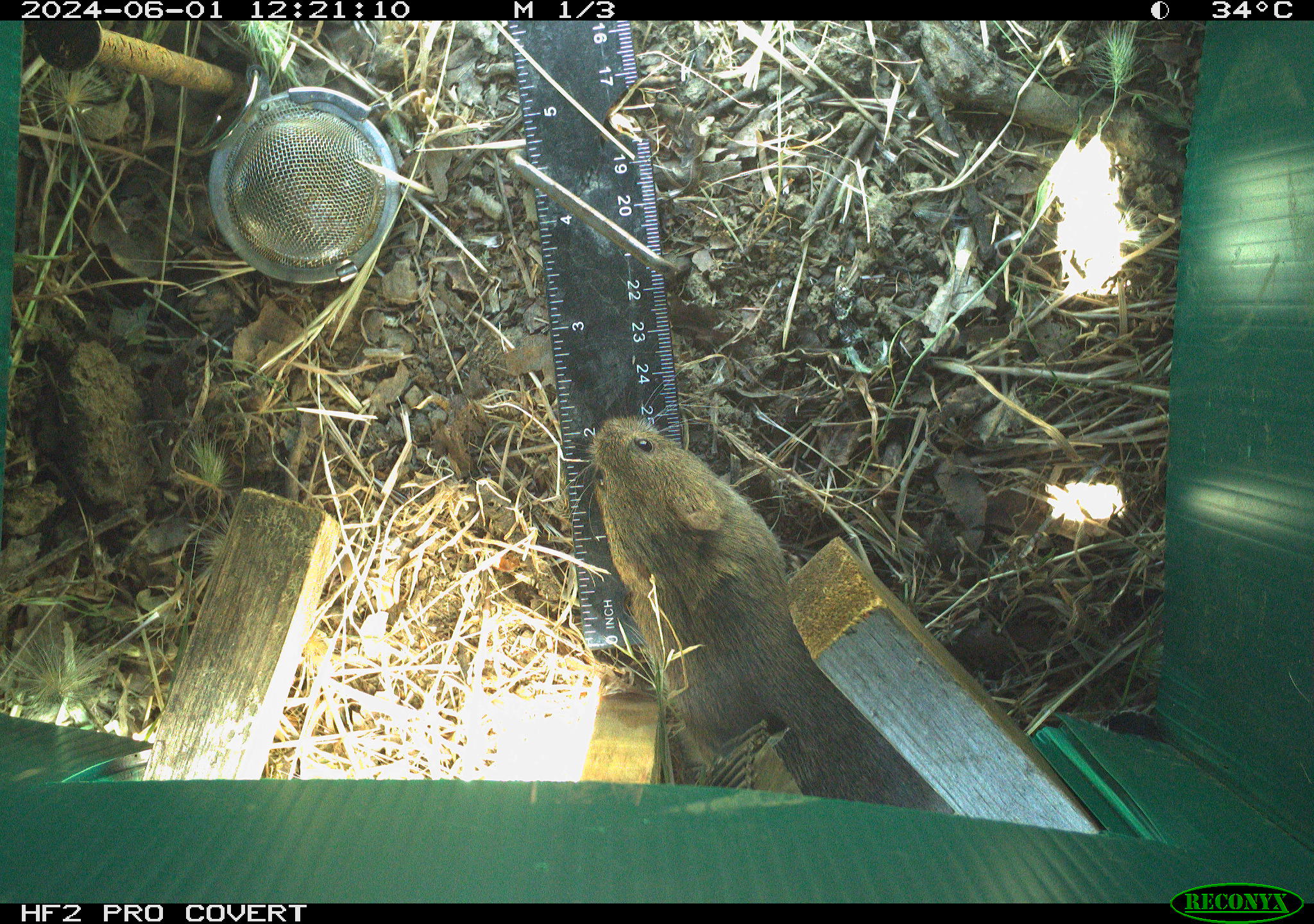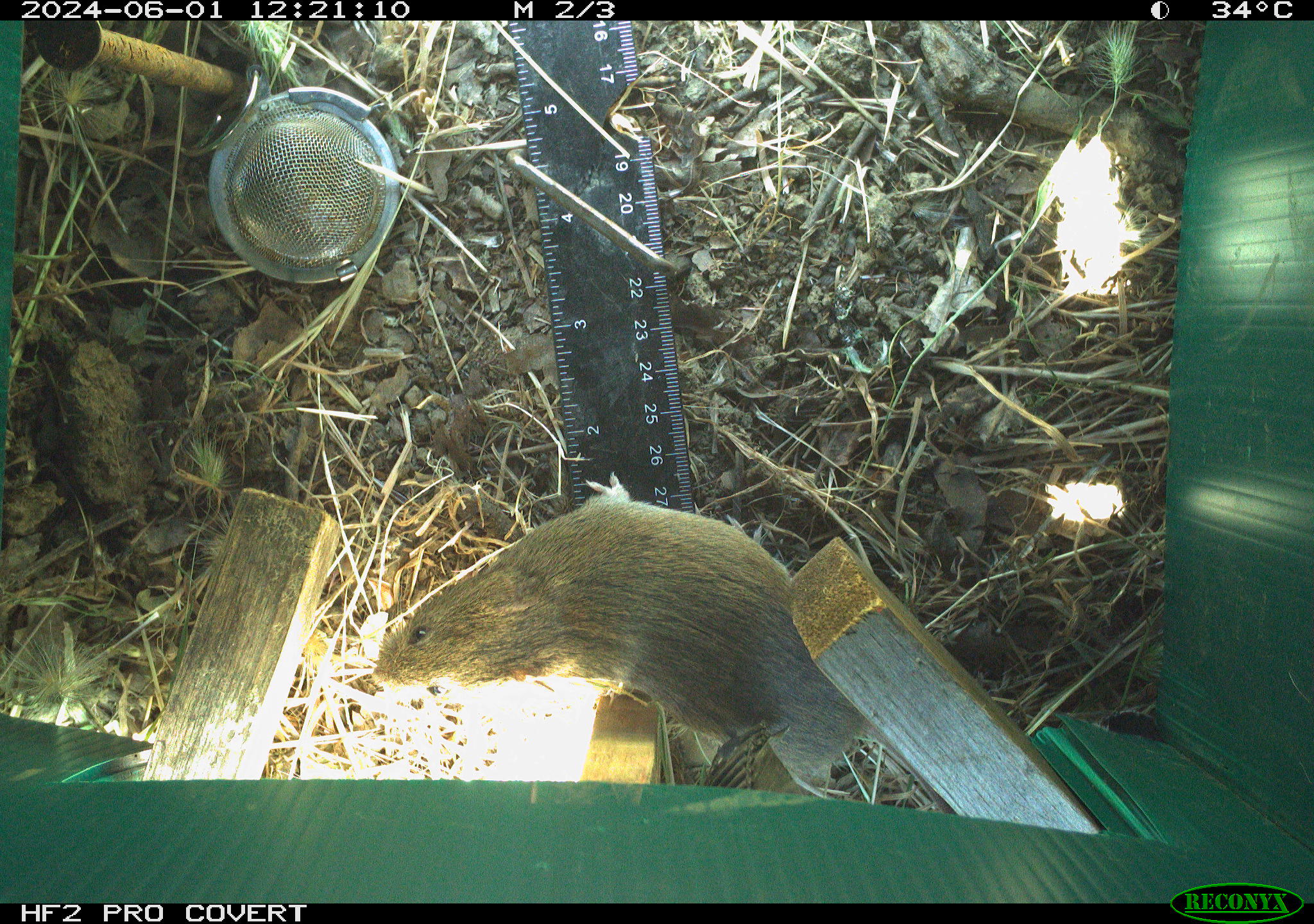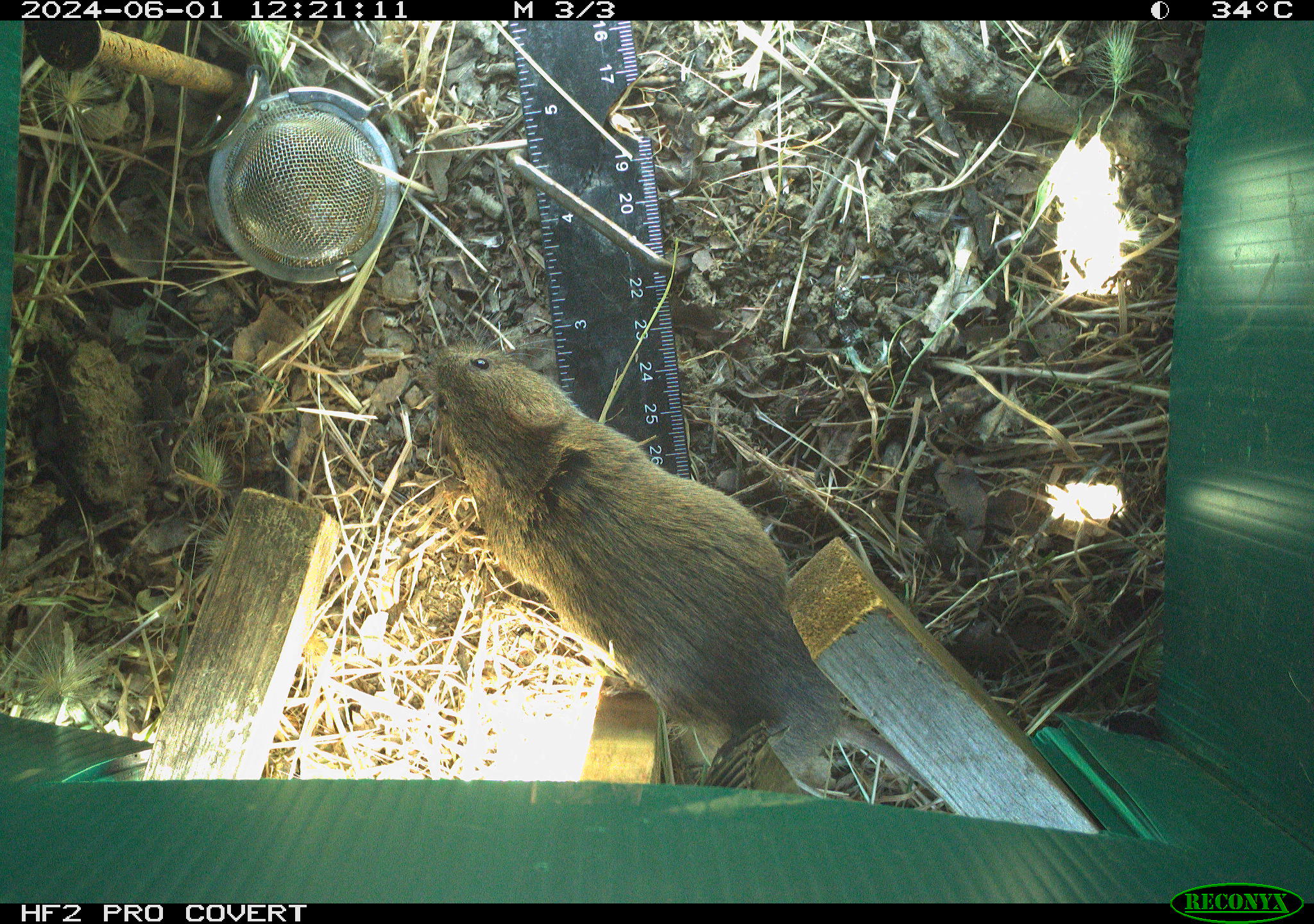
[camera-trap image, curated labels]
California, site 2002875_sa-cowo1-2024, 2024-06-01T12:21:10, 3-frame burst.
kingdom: Animalia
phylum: Chordata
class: Mammalia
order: Rodentia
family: Cricetidae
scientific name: Arvicolinae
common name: voles, lemmings, and muskrats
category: arvicolinae subfamily